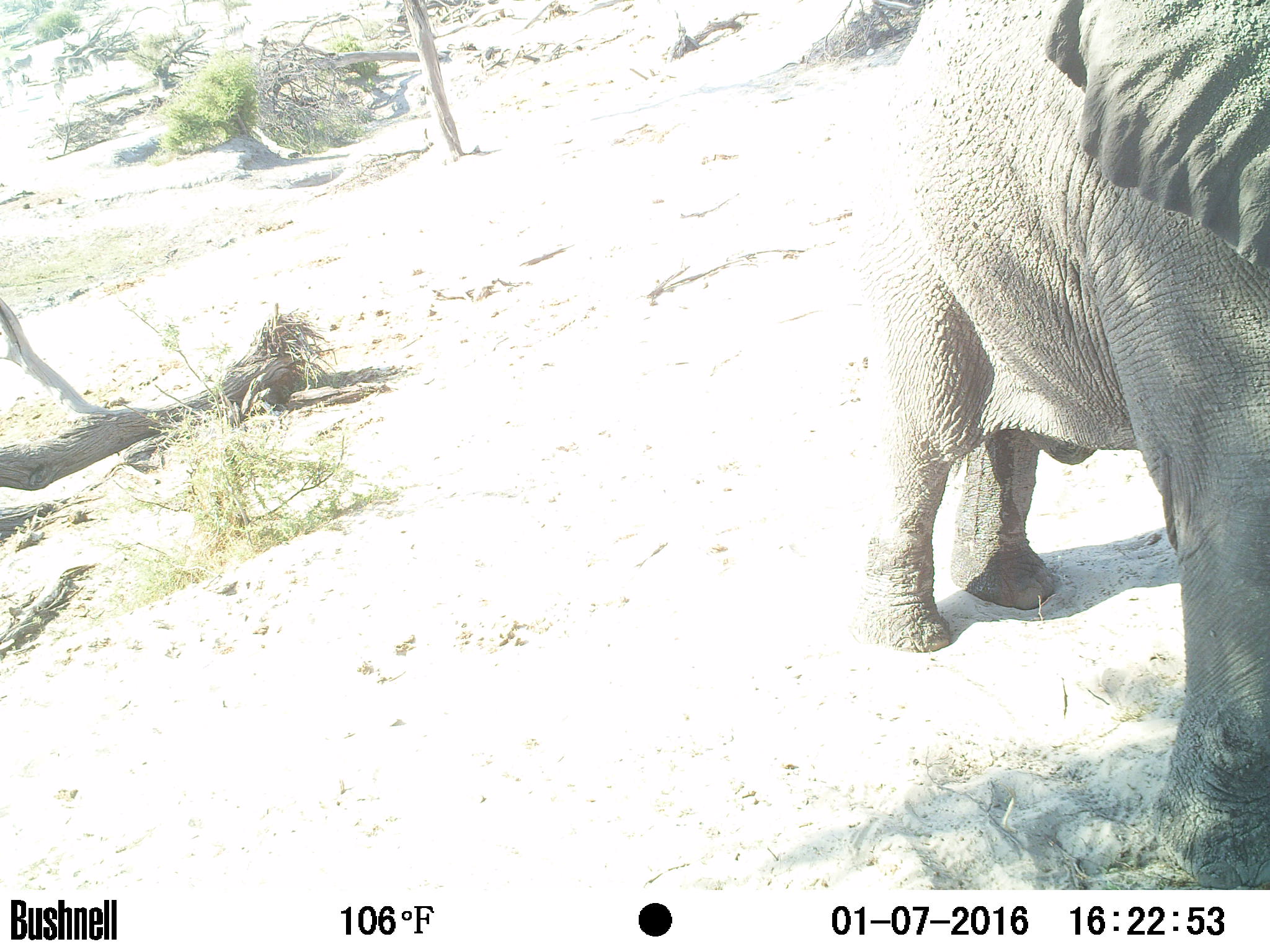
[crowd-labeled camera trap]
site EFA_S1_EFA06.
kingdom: Animalia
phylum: Chordata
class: Mammalia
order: Proboscidea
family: Elephantidae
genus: Loxodonta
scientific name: Loxodonta africana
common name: african bush elephant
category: elephant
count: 1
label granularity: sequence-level